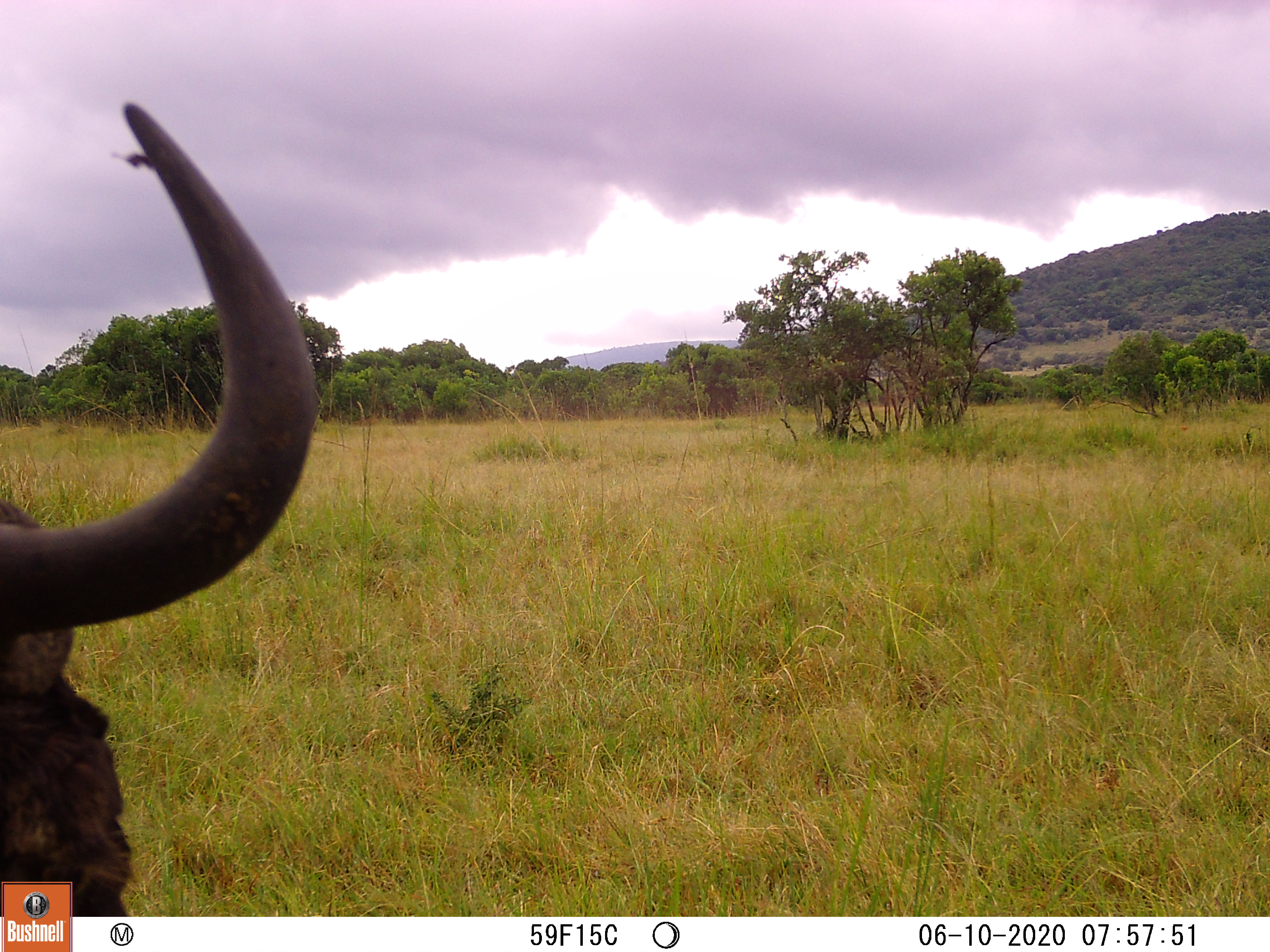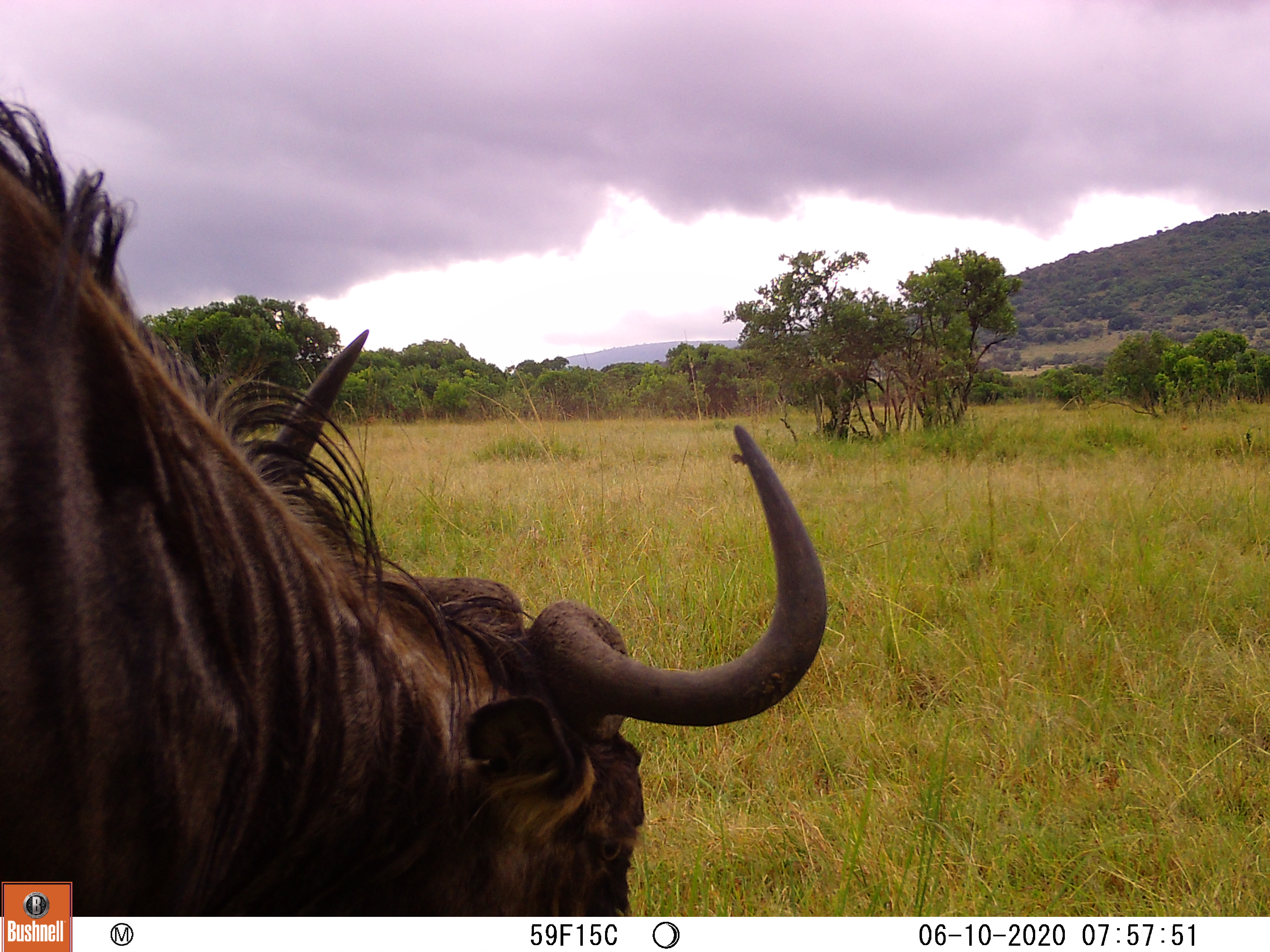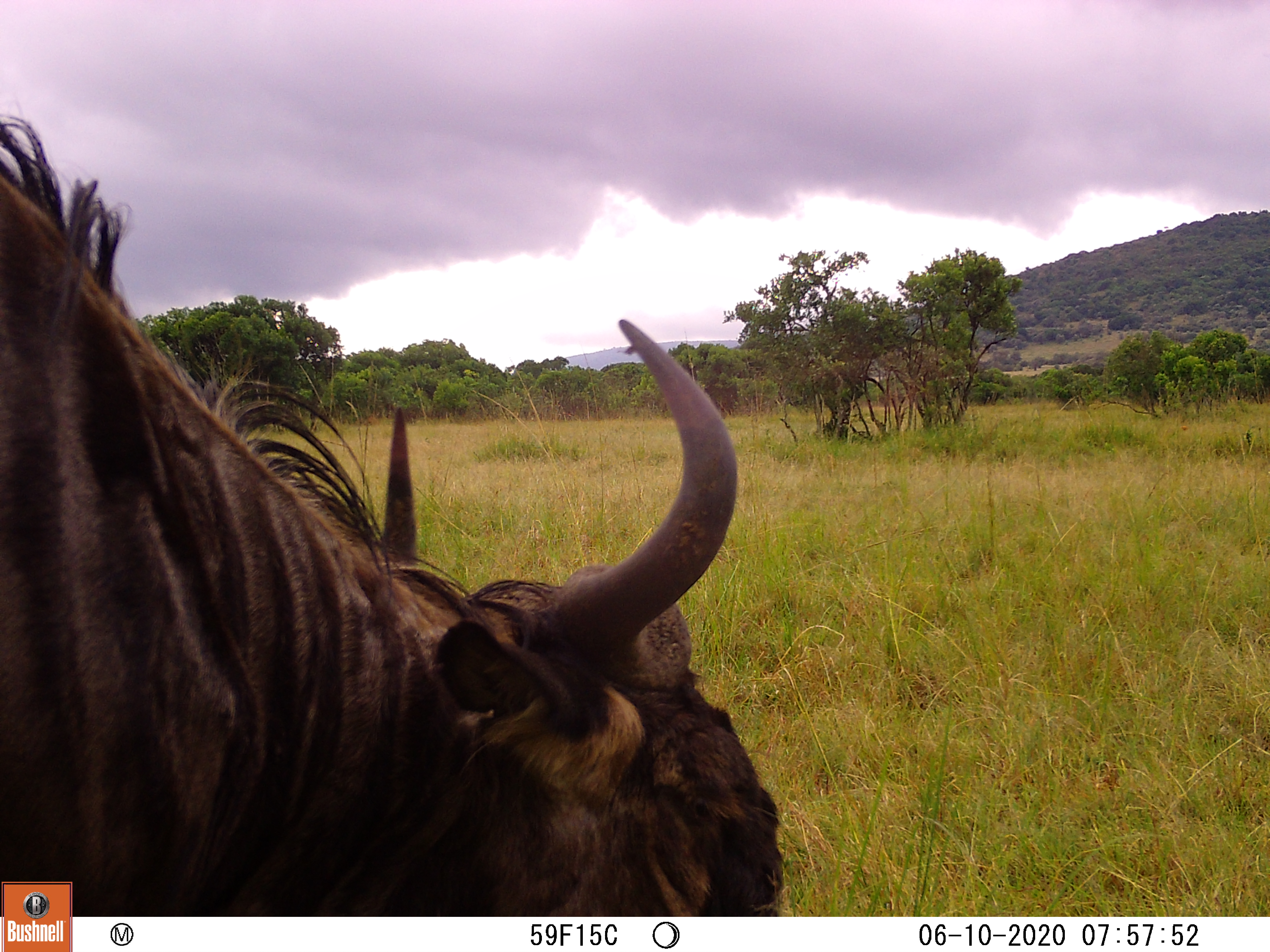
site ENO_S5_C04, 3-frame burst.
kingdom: Animalia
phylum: Chordata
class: Mammalia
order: Artiodactyla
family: Bovidae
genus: Connochaetes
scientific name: Connochaetes taurinus taurinus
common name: blue wildebeest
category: wildebeestblue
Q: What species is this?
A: Wildebeestblue (blue wildebeest) (Connochaetes taurinus taurinus).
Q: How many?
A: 1.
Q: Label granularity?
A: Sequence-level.